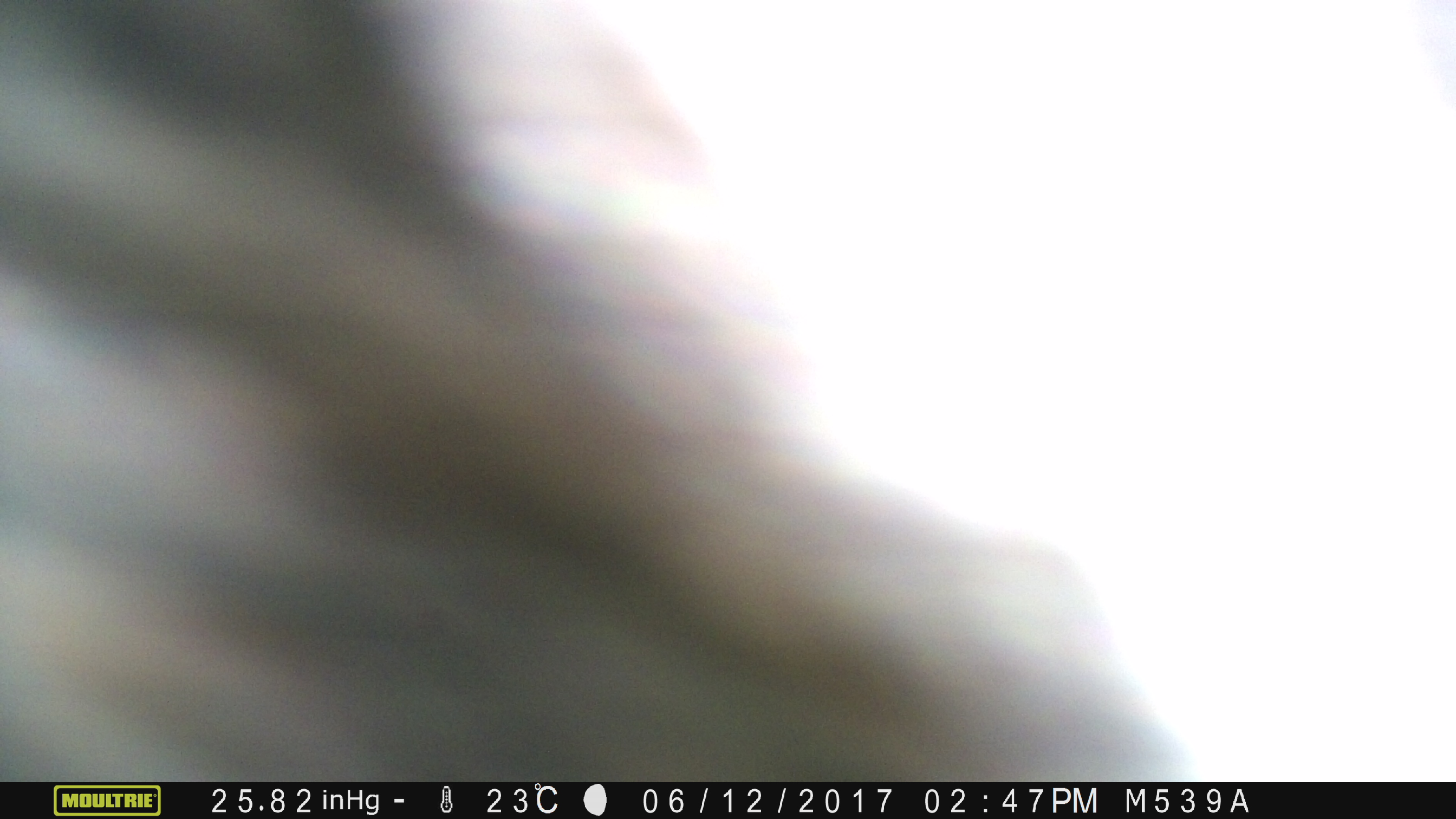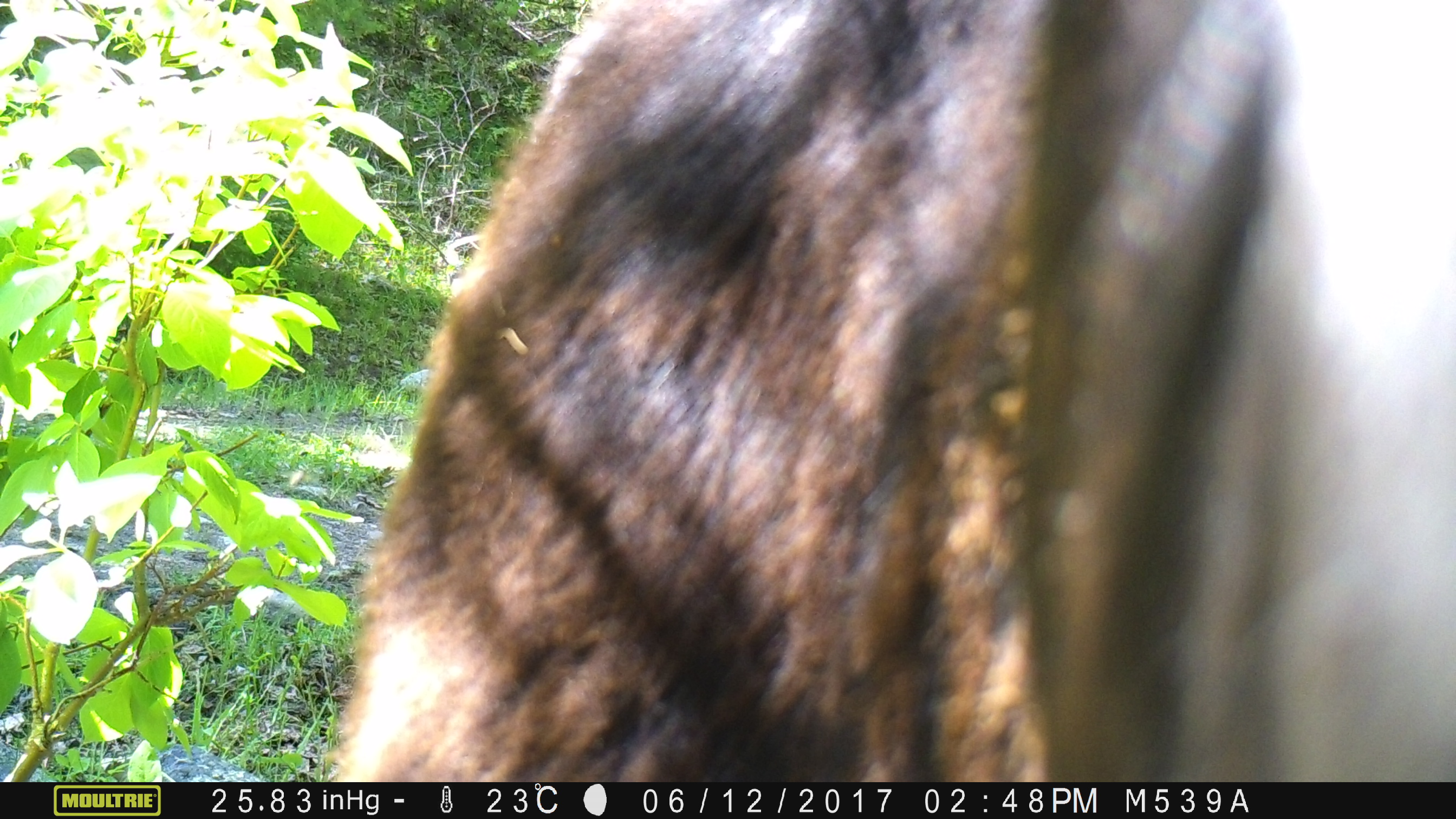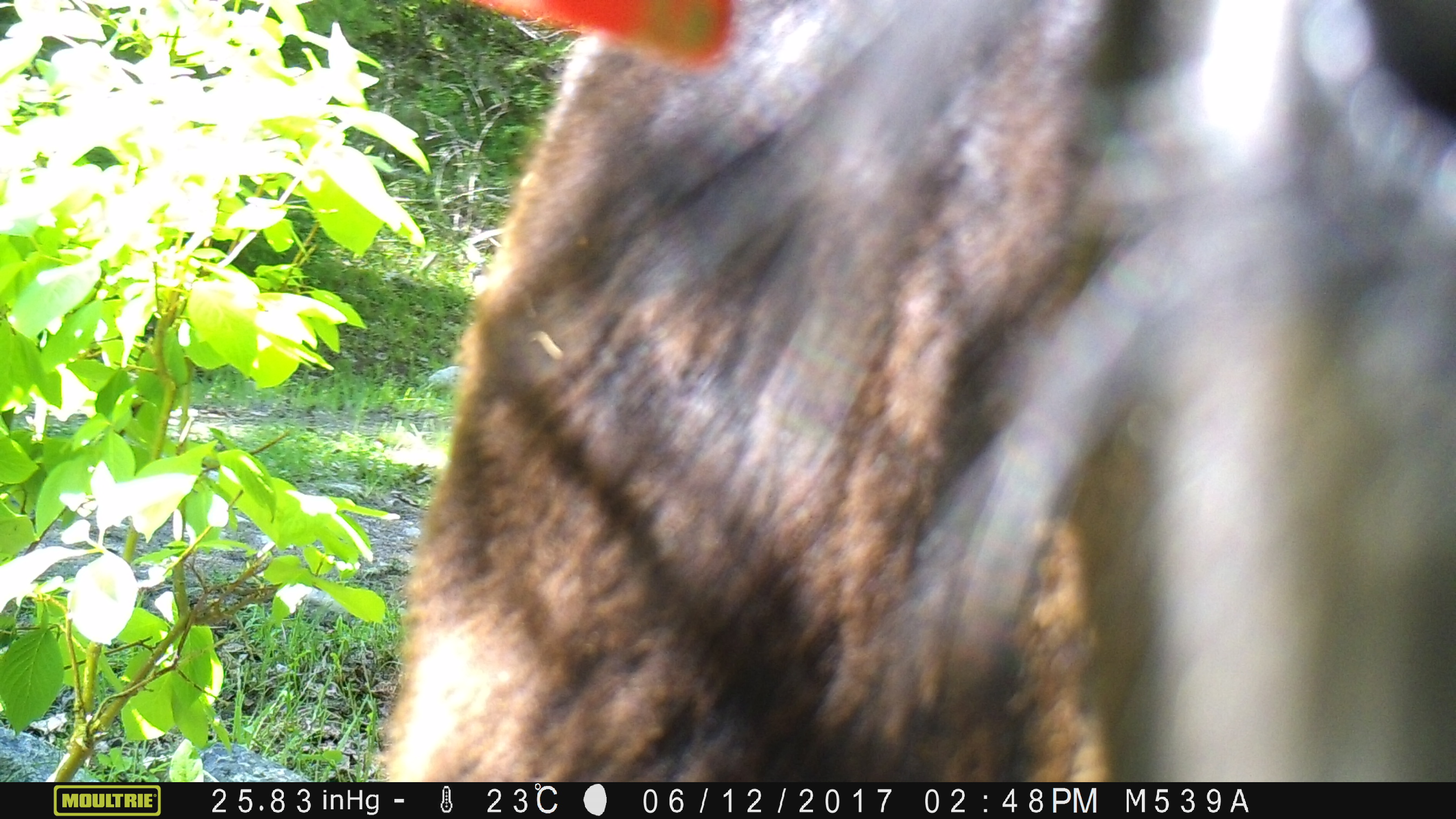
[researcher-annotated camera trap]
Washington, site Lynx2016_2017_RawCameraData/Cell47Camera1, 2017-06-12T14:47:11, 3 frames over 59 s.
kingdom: Animalia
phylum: Chordata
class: Mammalia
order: Artiodactyla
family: Bovidae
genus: Bos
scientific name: Bos taurus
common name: domestic cattle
Domestic cattle (Bos taurus). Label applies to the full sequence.